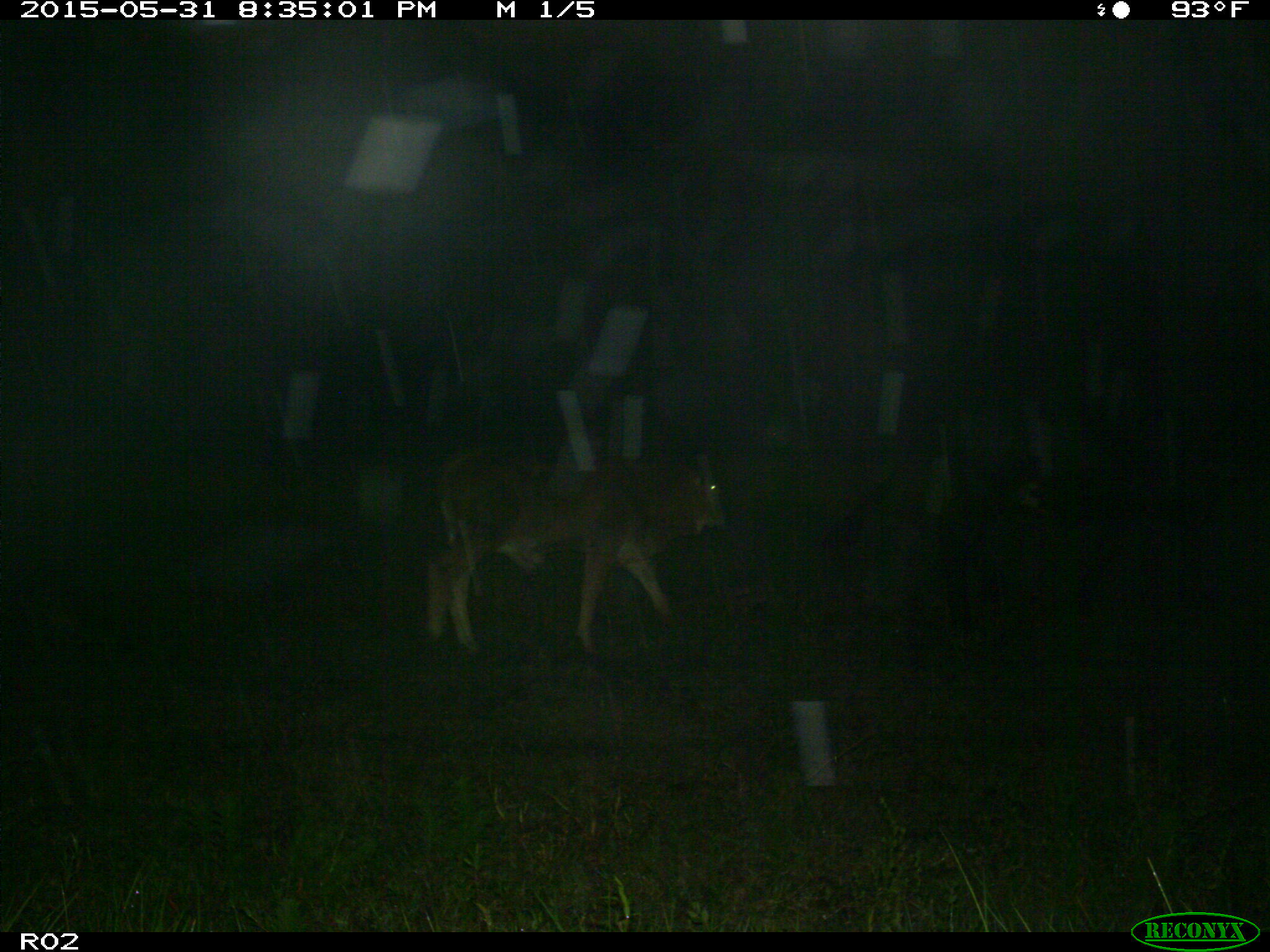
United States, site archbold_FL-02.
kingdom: Animalia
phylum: Chordata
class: Mammalia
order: Artiodactyla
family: Bovidae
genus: Bos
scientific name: Bos taurus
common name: domestic cow